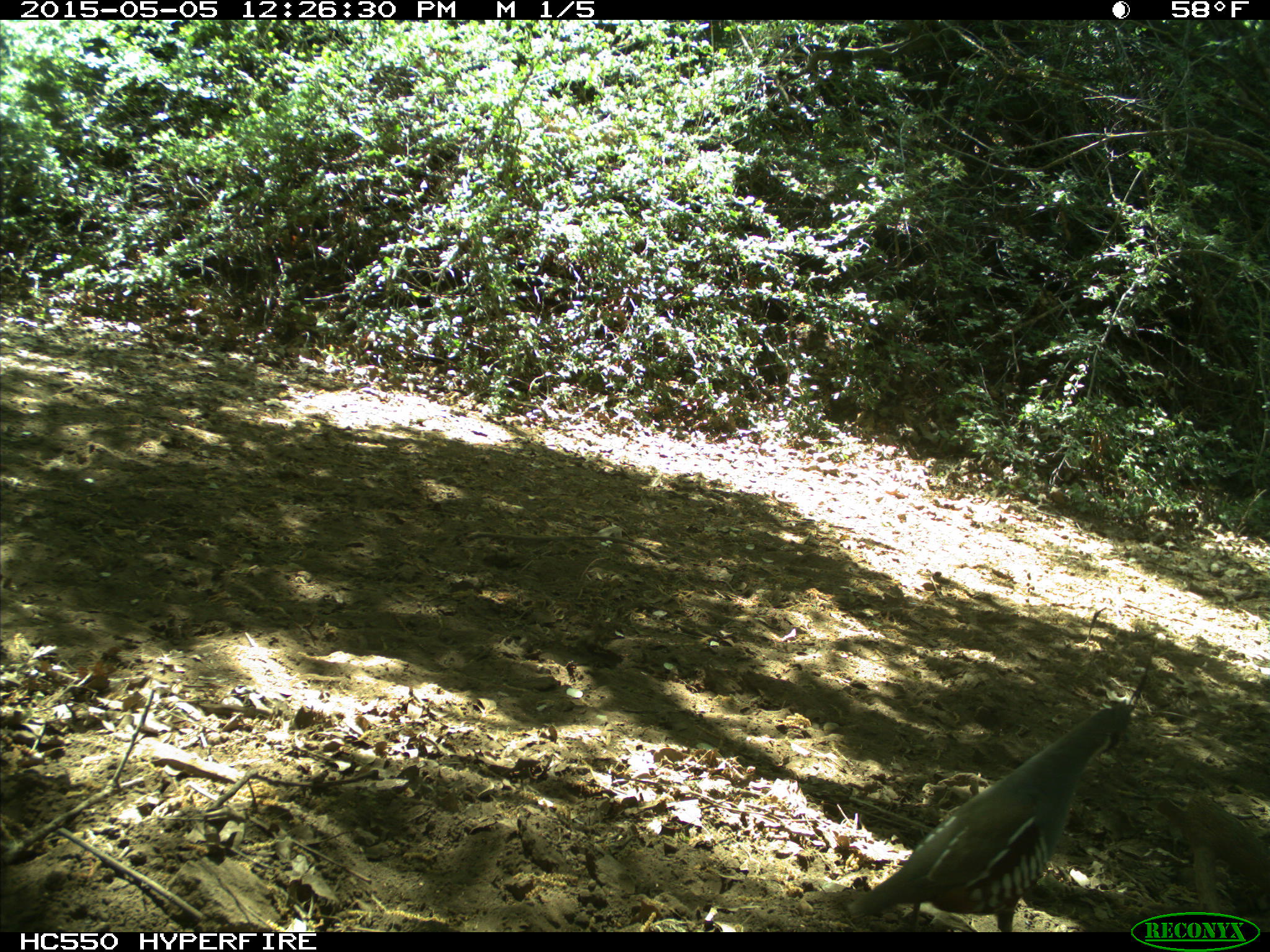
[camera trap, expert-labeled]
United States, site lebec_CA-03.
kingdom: Animalia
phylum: Chordata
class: Aves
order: Galliformes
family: Odontophoridae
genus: Callipepla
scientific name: Callipepla californica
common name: california quail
Callipepla californica (california quail).